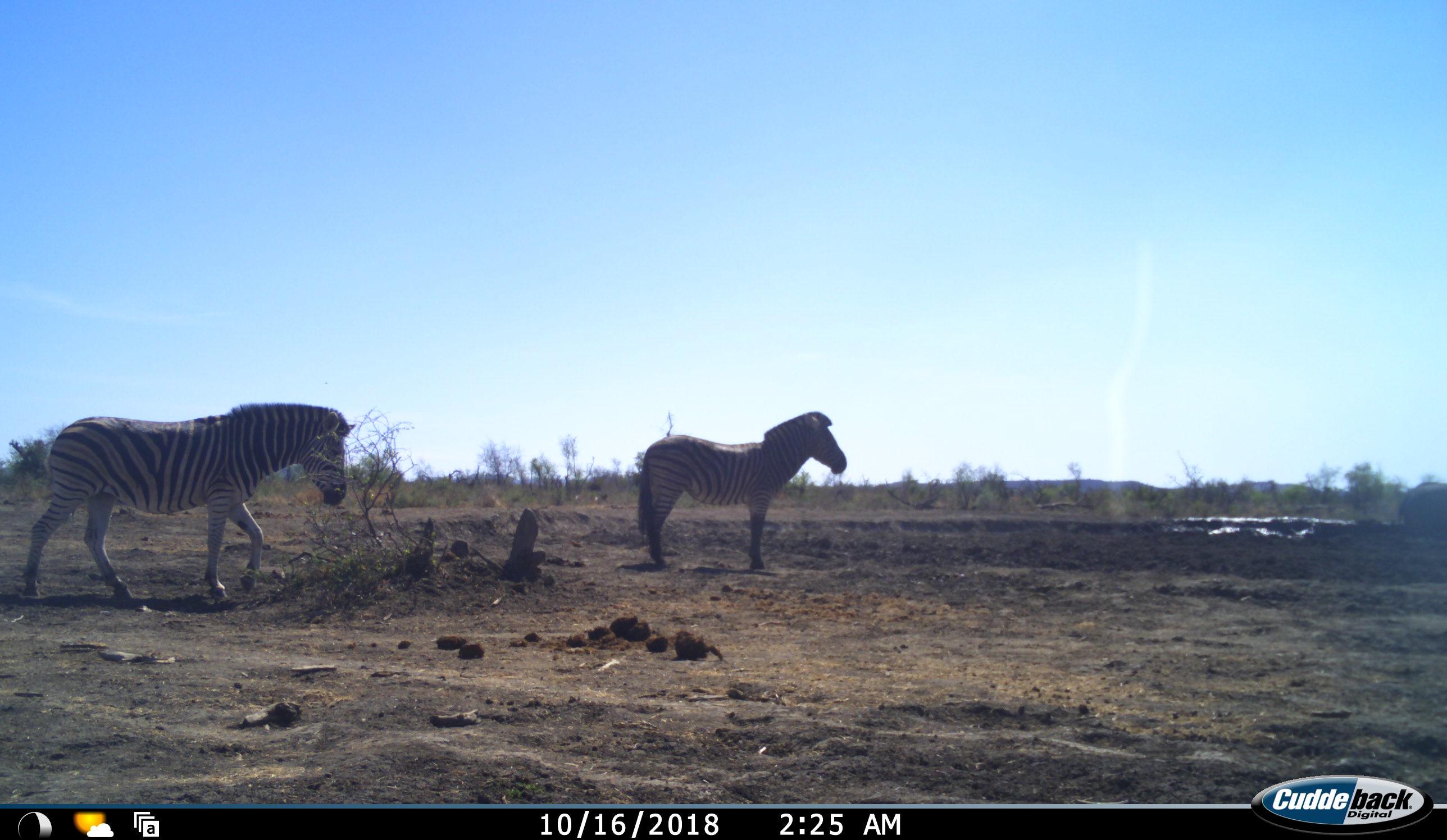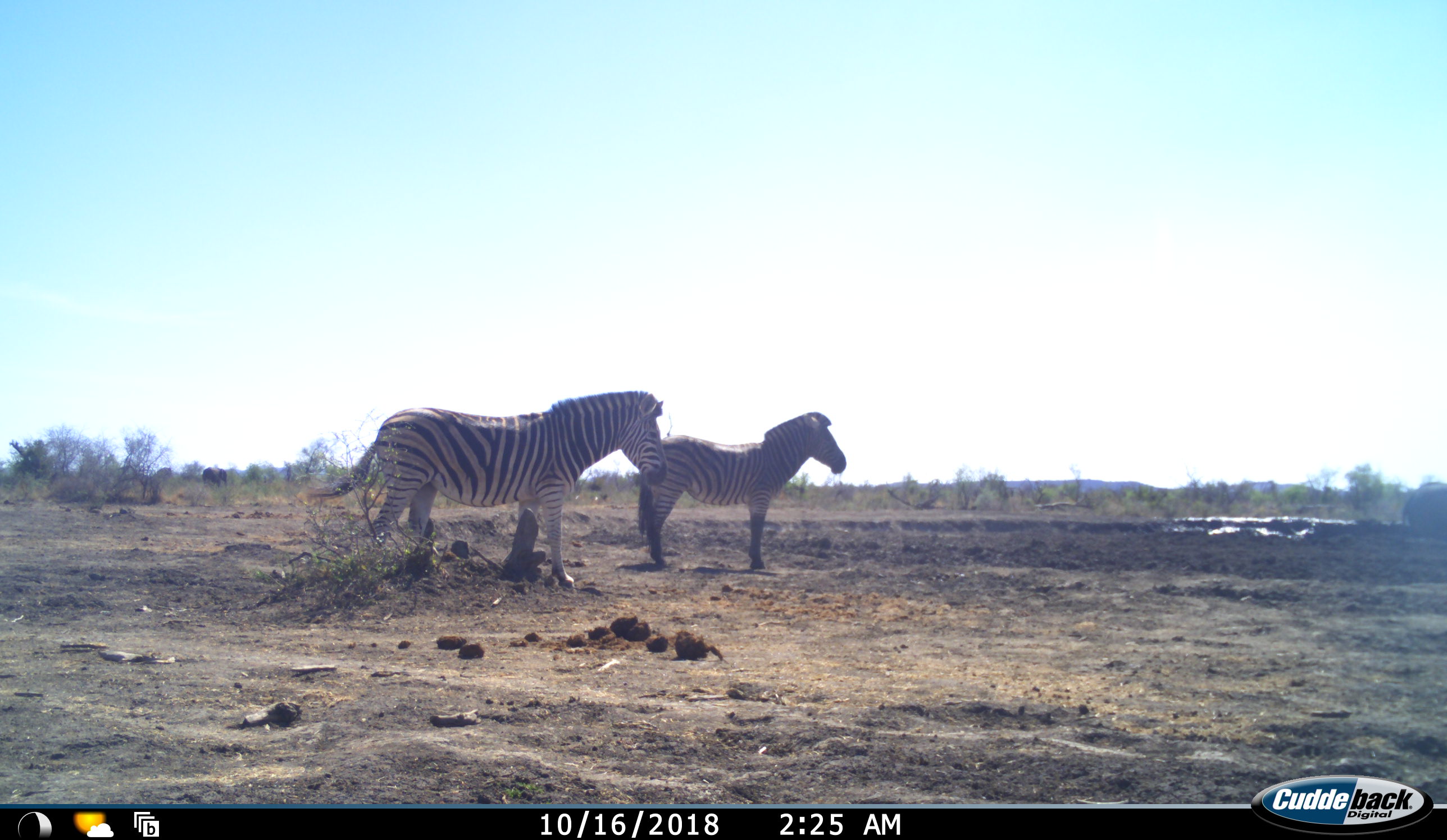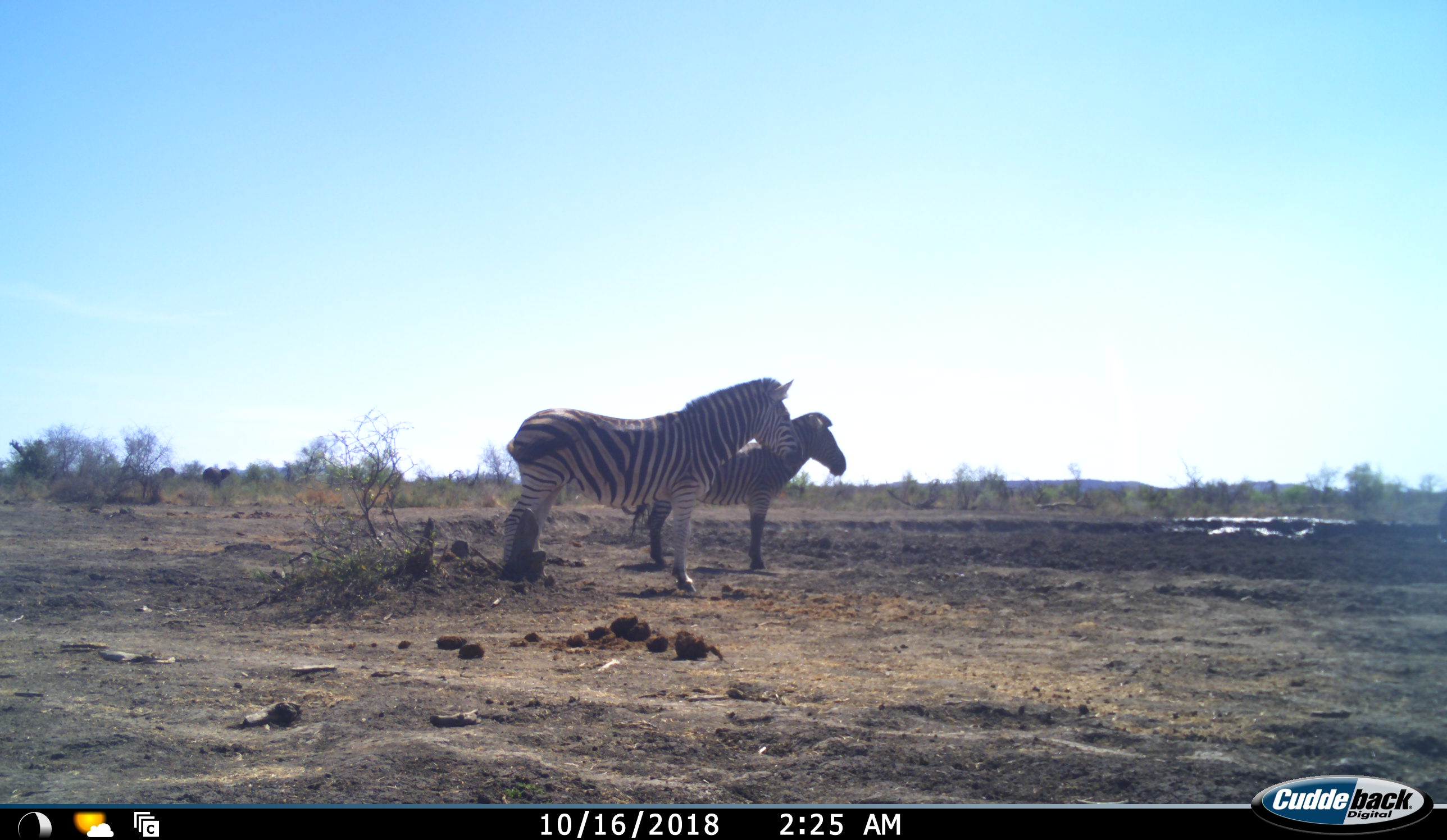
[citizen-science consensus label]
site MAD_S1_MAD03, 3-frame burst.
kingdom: Animalia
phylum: Chordata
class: Mammalia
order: Perissodactyla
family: Equidae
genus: Equus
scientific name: Equus quagga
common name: plains zebra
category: zebraplains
Zebraplains (plains zebra) (Equus quagga), count 2. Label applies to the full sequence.